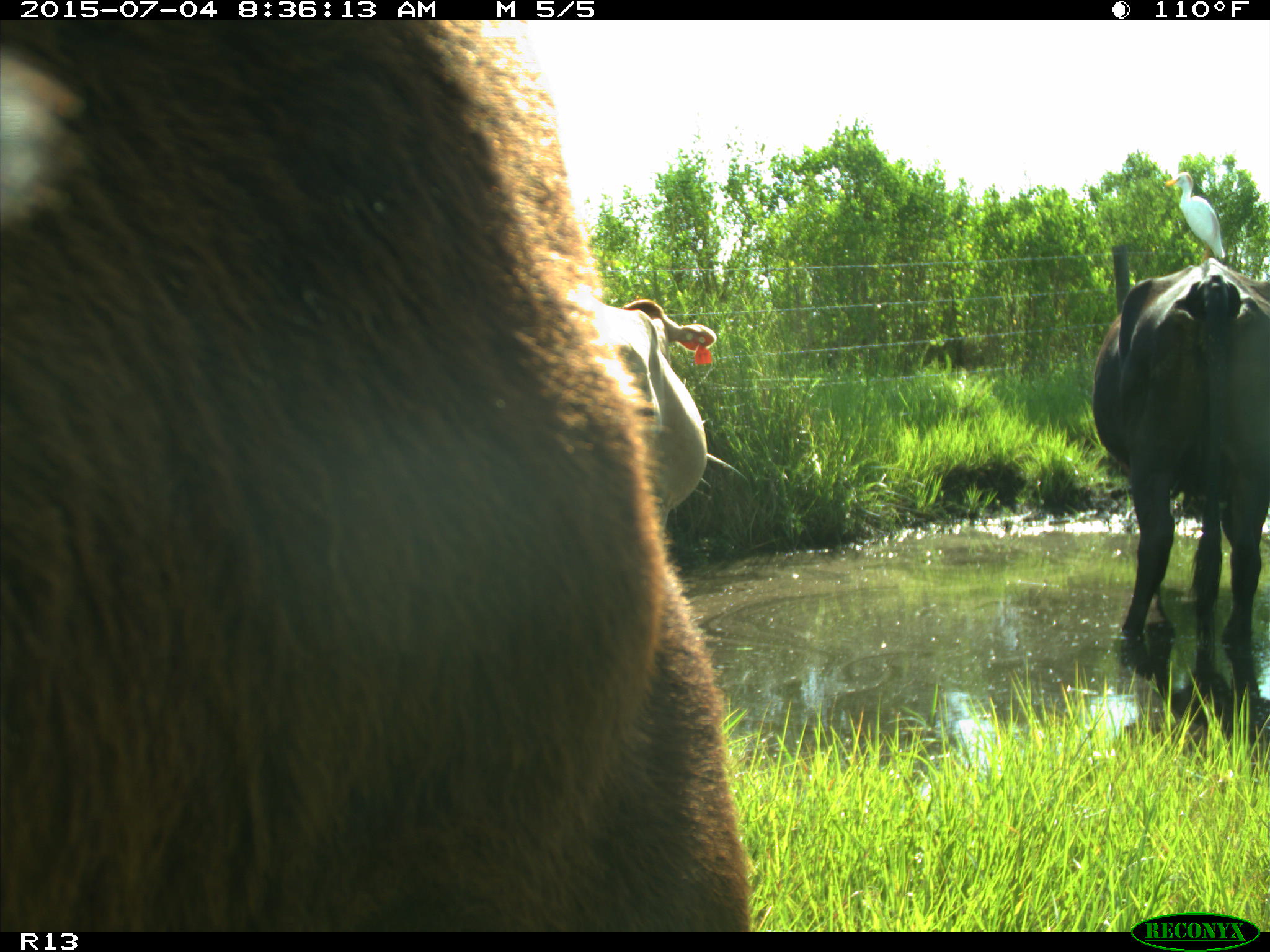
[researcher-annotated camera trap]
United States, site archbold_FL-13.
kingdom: Animalia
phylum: Chordata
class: Mammalia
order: Artiodactyla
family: Bovidae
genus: Bos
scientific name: Bos taurus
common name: domestic cow